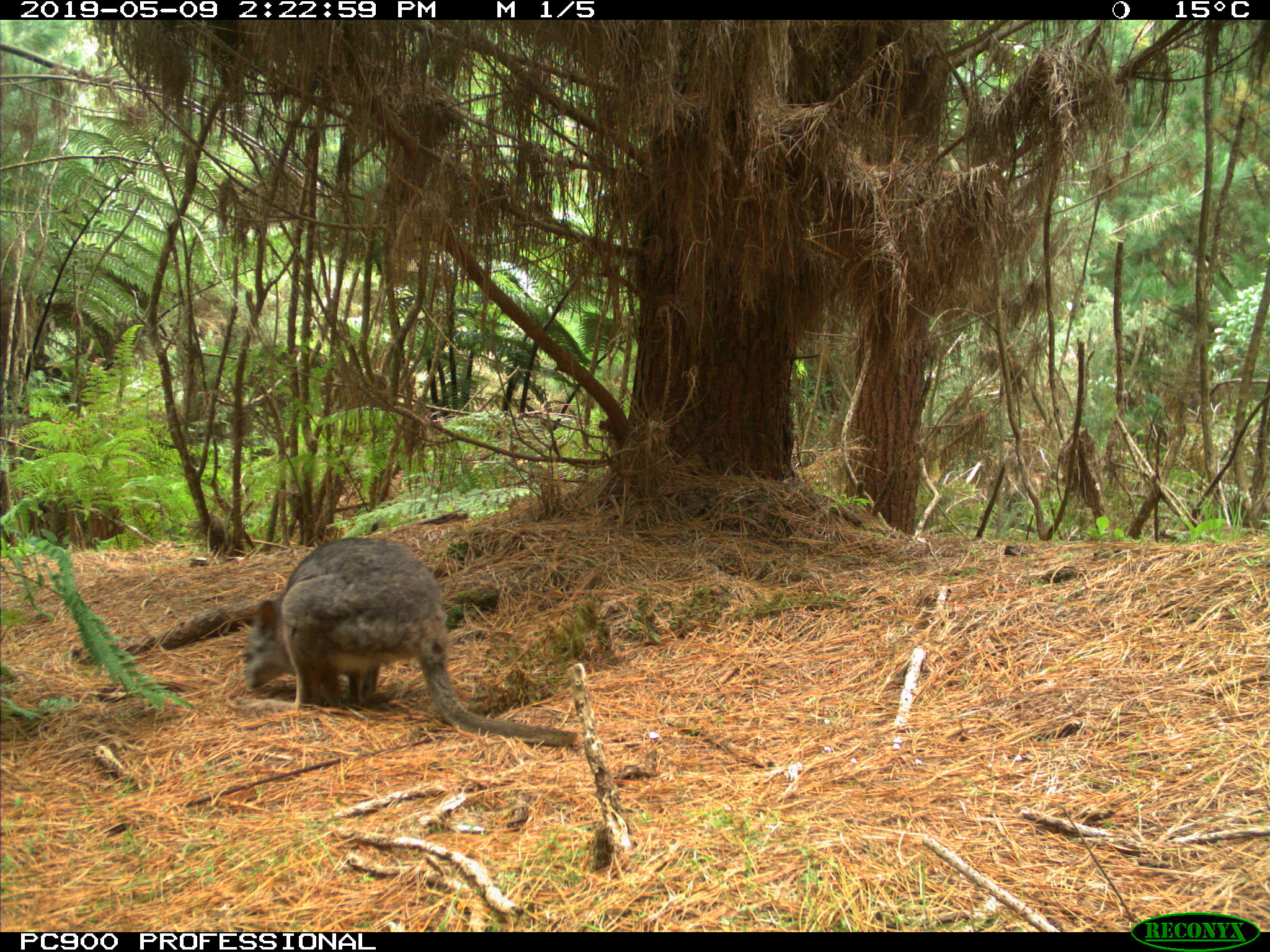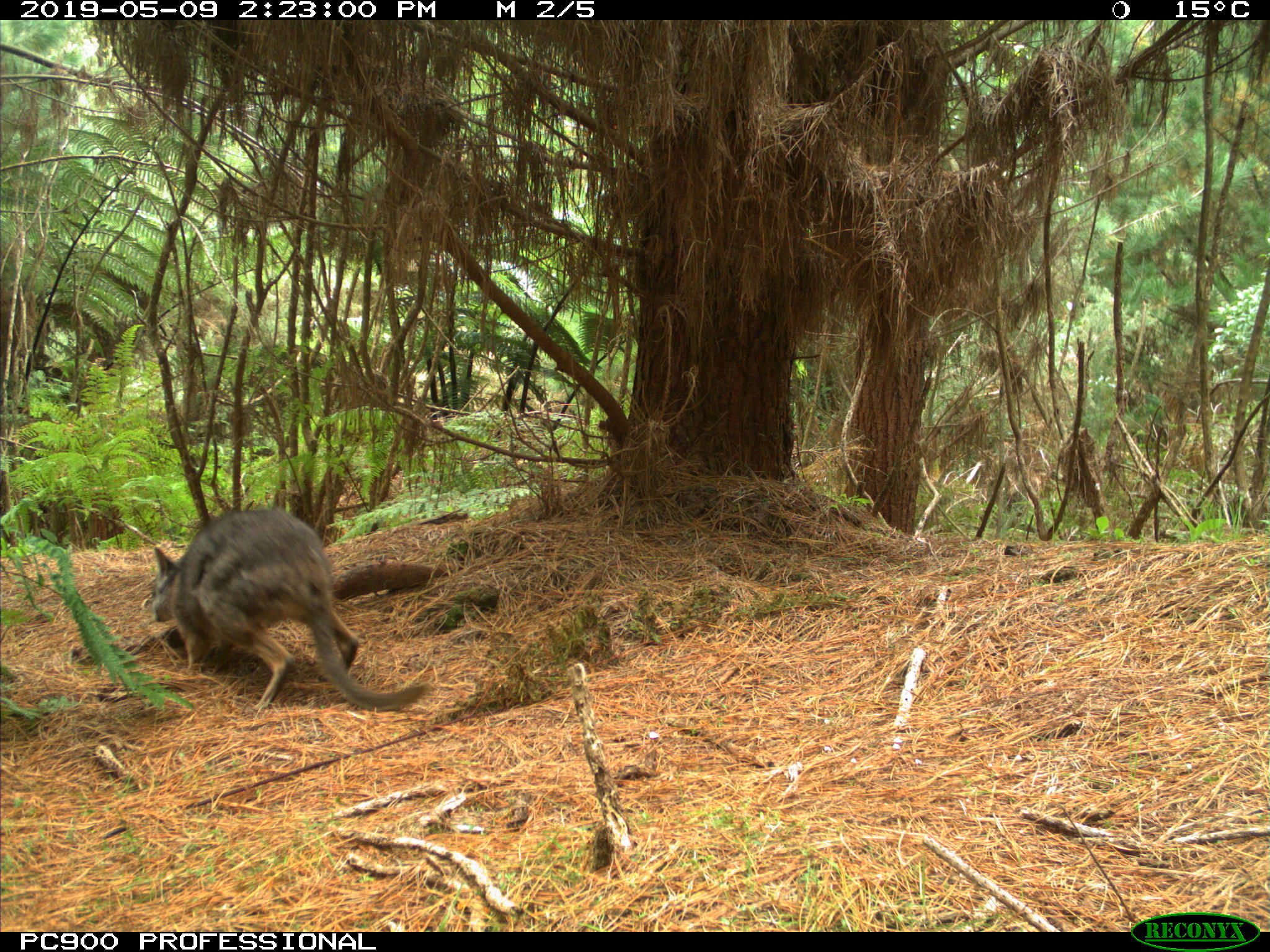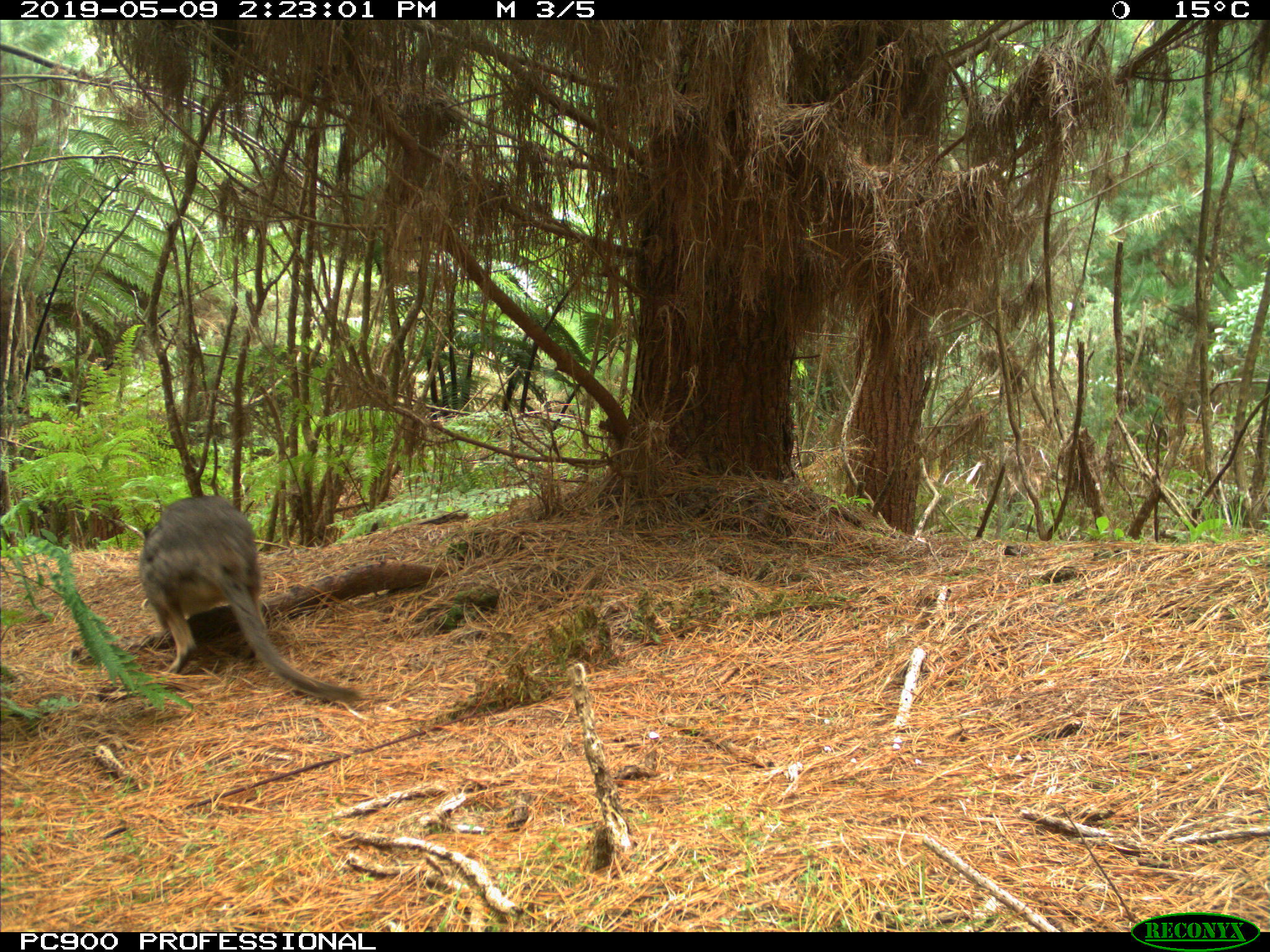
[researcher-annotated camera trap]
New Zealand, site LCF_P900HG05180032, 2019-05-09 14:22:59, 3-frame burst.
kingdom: Animalia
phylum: Chordata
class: Mammalia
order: Diprotodontia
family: Macropodidae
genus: Notamacropus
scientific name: Notamacropus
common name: wallaby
Wallaby (Notamacropus).